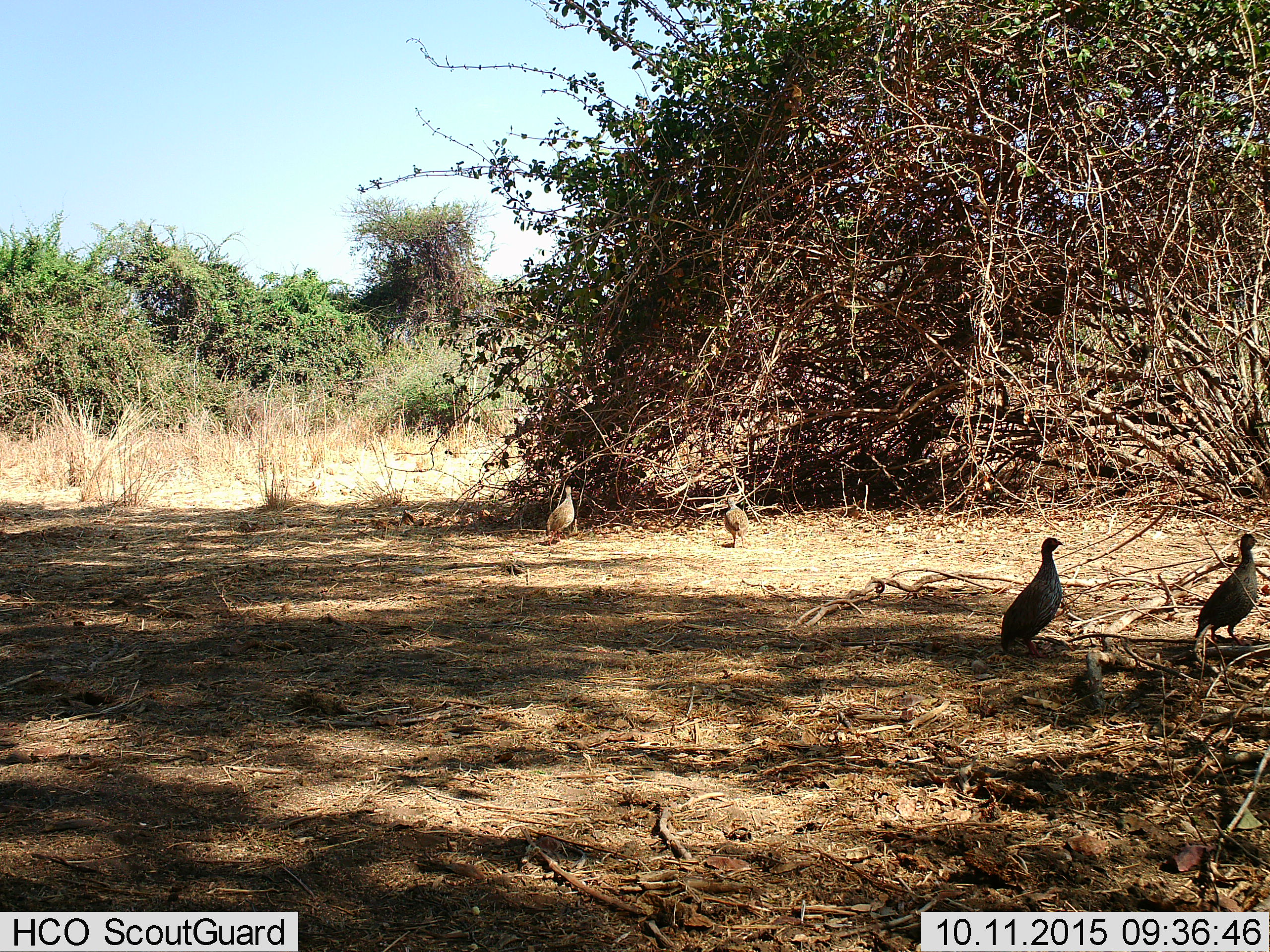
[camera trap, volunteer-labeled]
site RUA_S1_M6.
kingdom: Animalia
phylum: Chordata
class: Aves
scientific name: Aves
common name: bird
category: birdother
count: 4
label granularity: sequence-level